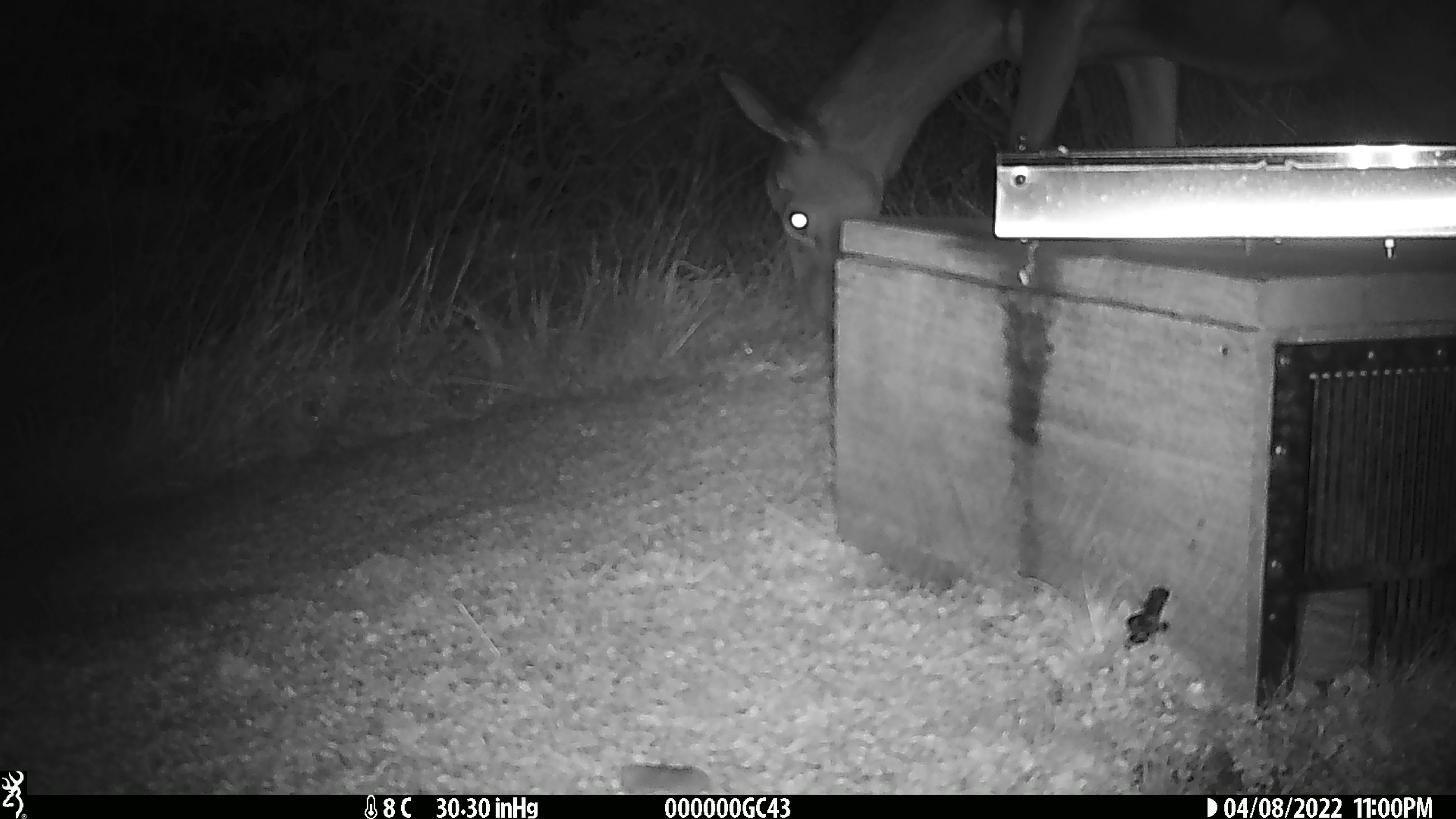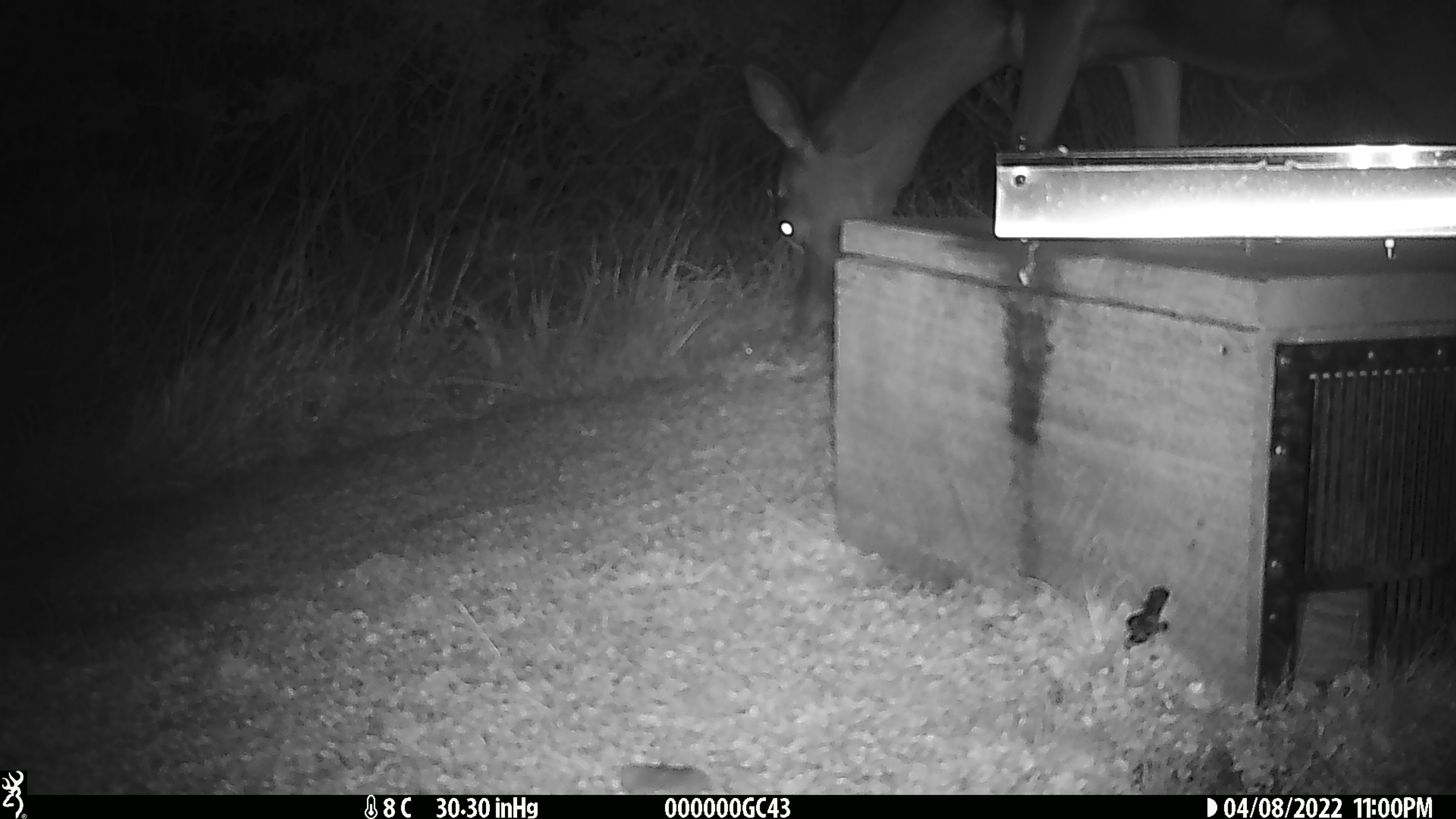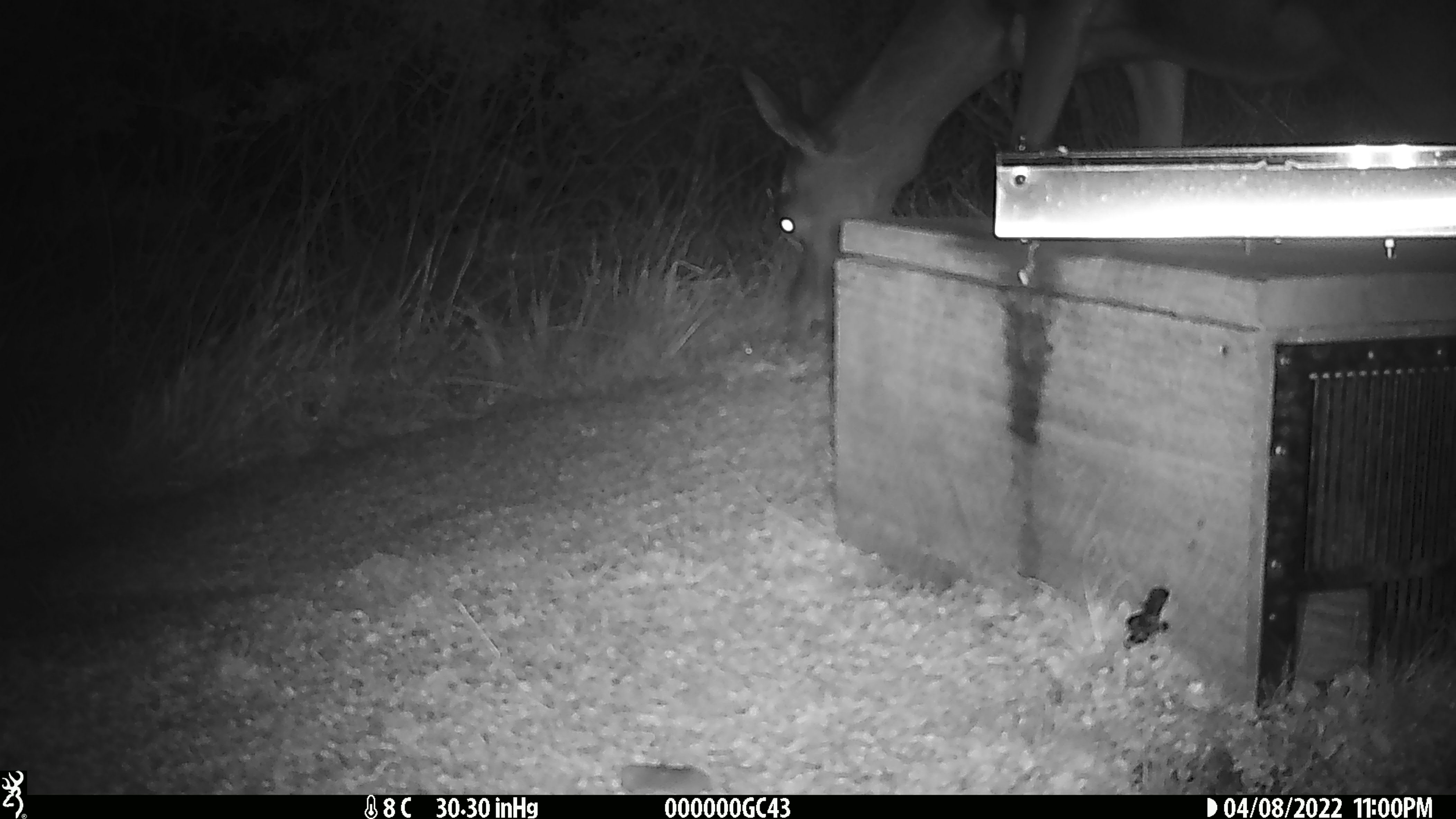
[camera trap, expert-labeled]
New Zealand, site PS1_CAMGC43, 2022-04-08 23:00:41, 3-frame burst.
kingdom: Animalia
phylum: Chordata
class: Mammalia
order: Artiodactyla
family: Cervidae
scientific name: Cervidae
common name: deer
Deer (Cervidae).